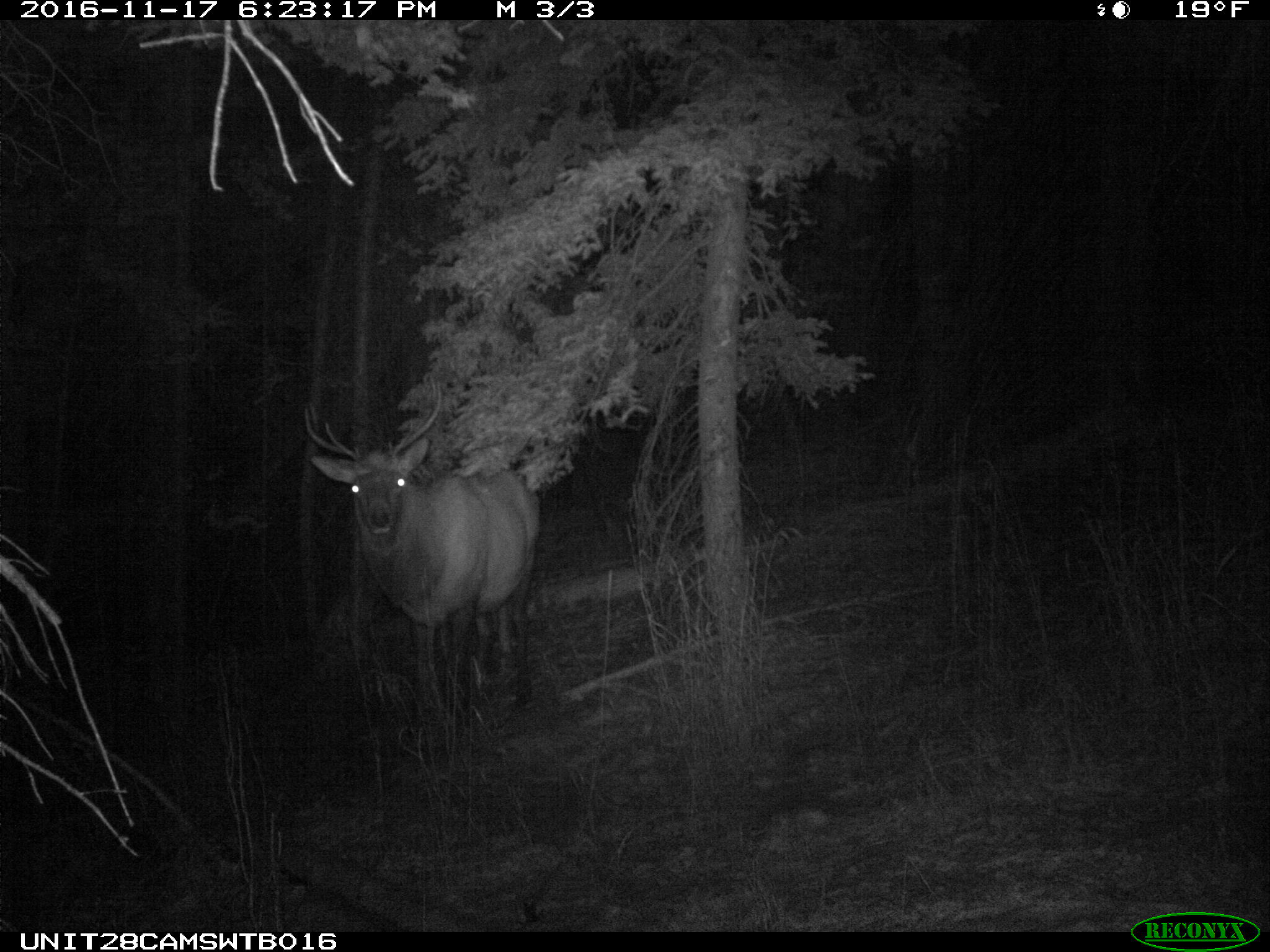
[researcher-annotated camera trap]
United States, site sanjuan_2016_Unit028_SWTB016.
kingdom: Animalia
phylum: Chordata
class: Mammalia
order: Artiodactyla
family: Cervidae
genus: Cervus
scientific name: Cervus elaphus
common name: red deer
Cervus elaphus (red deer).